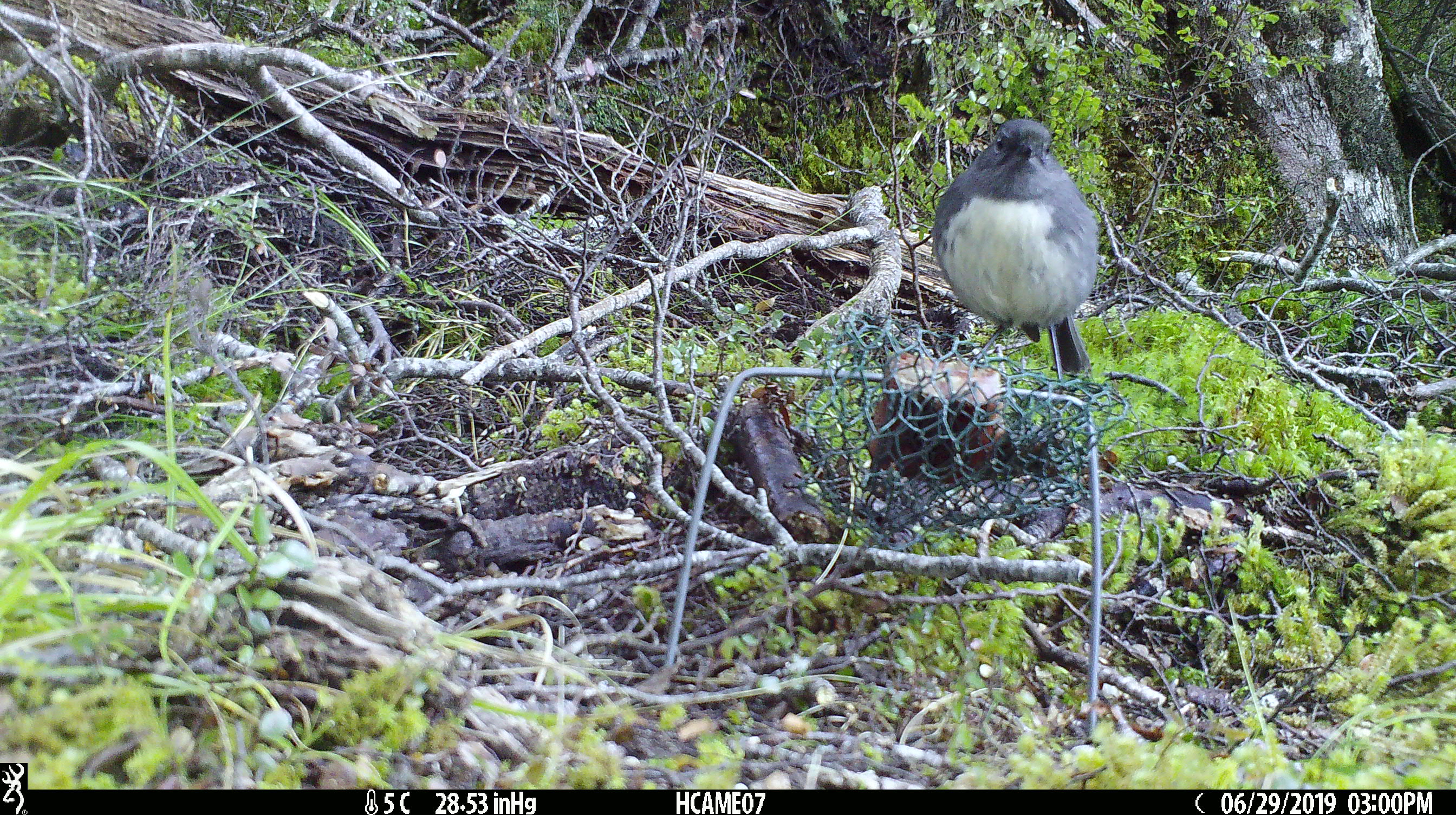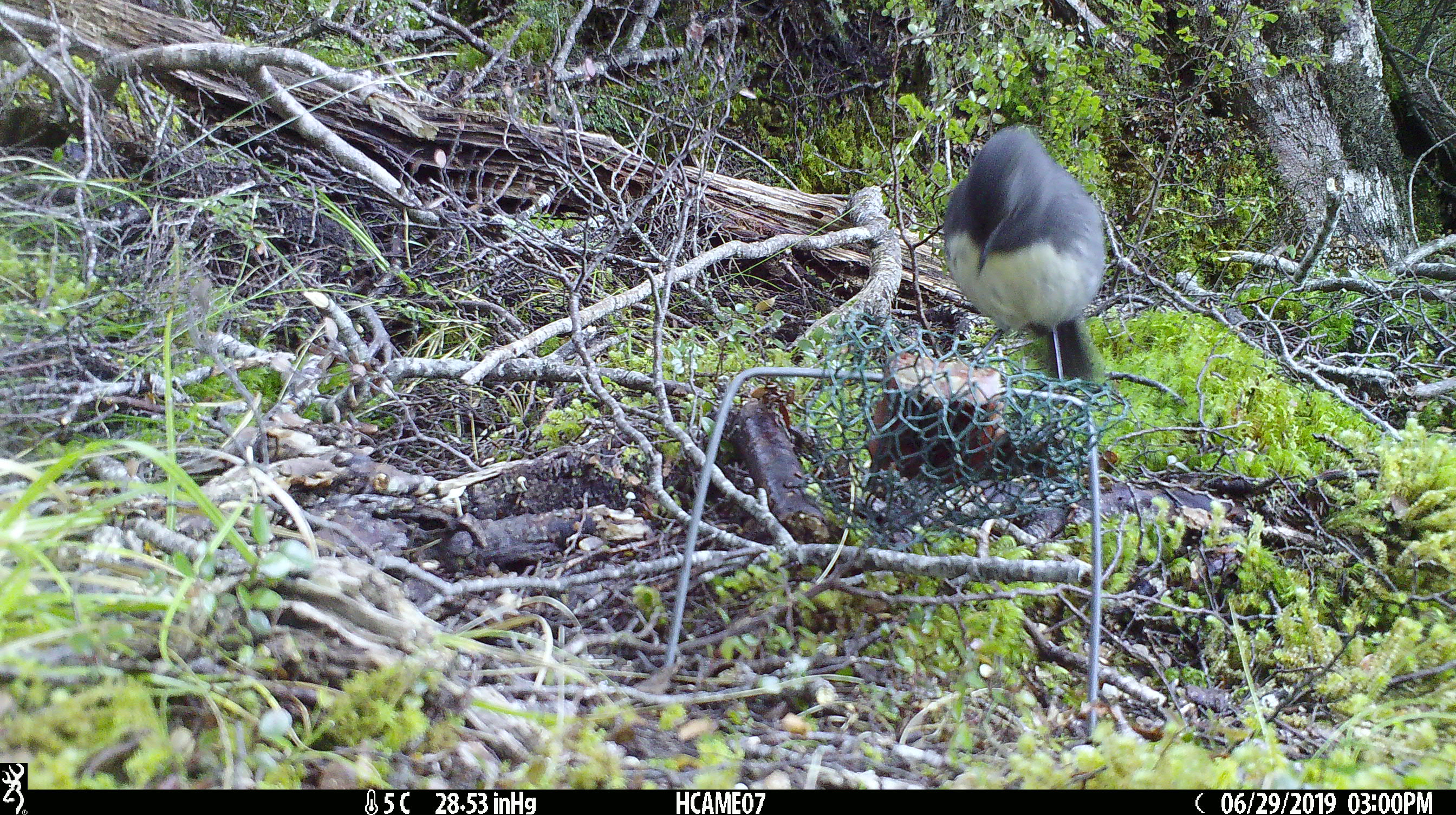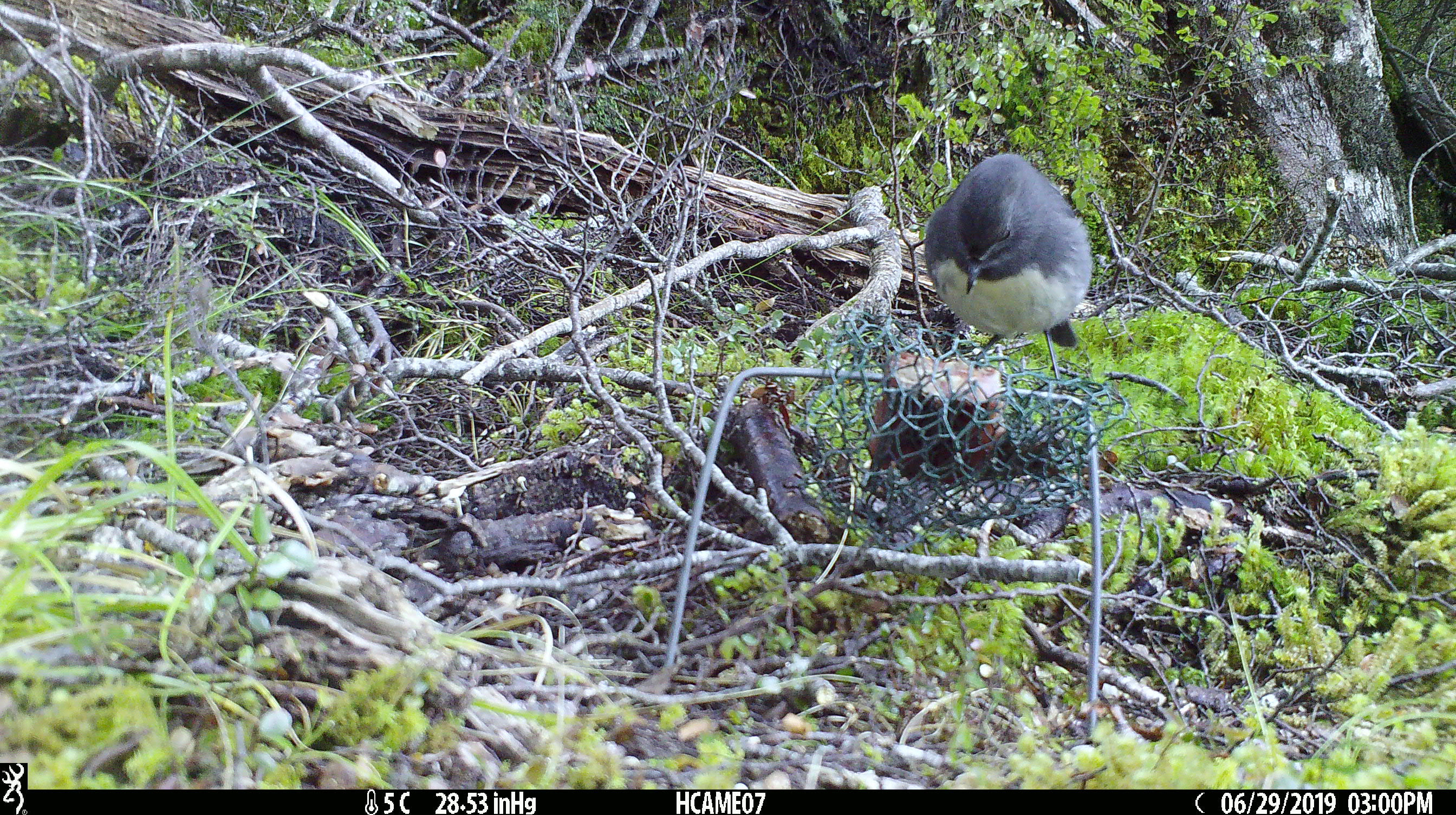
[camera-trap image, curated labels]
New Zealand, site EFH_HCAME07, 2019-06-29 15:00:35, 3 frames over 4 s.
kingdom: Animalia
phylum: Chordata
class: Aves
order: Passeriformes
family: Petroicidae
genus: Petroica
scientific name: Petroica australis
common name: new zealand robin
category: robin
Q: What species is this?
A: Robin (new zealand robin) (Petroica australis).